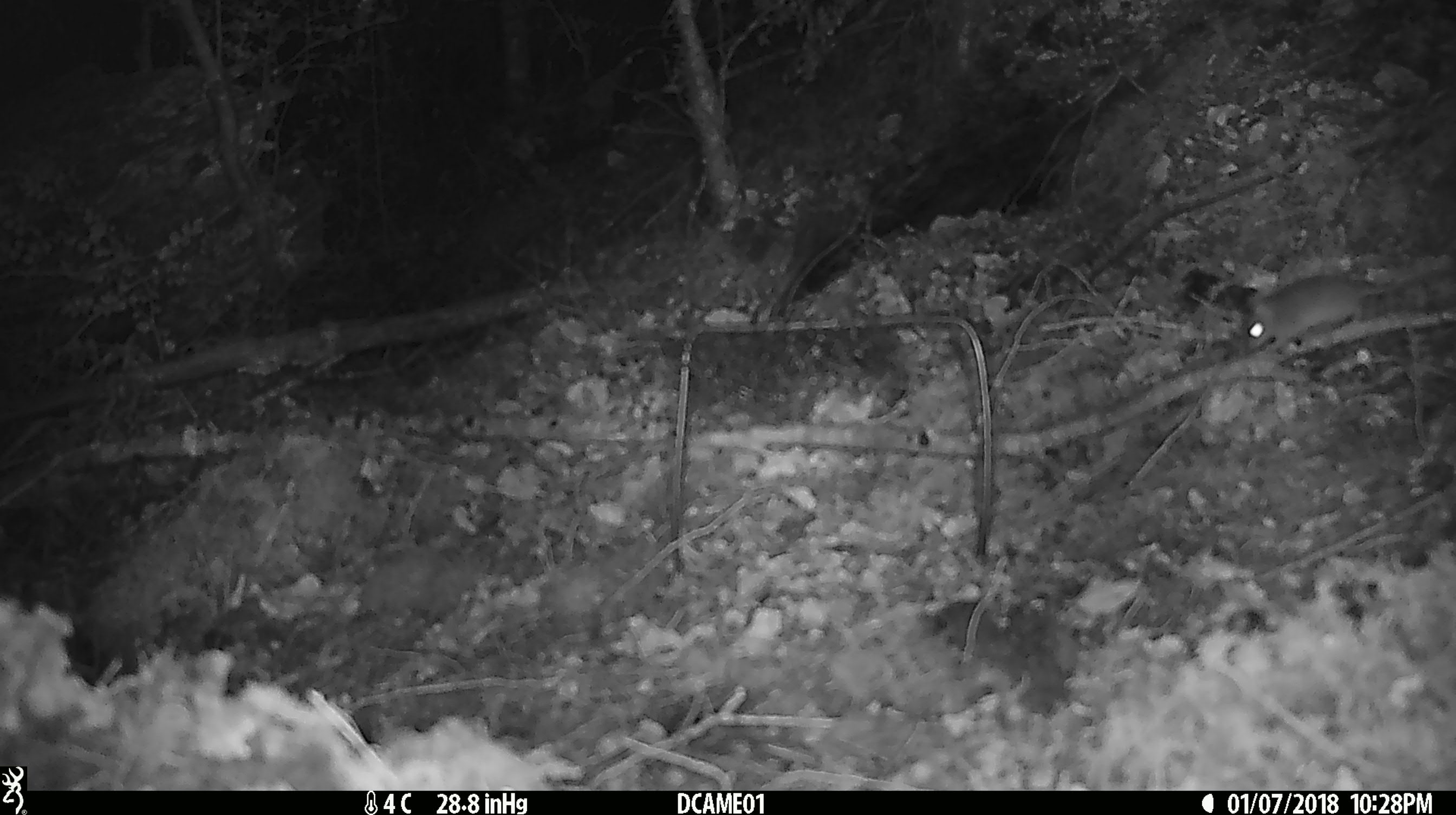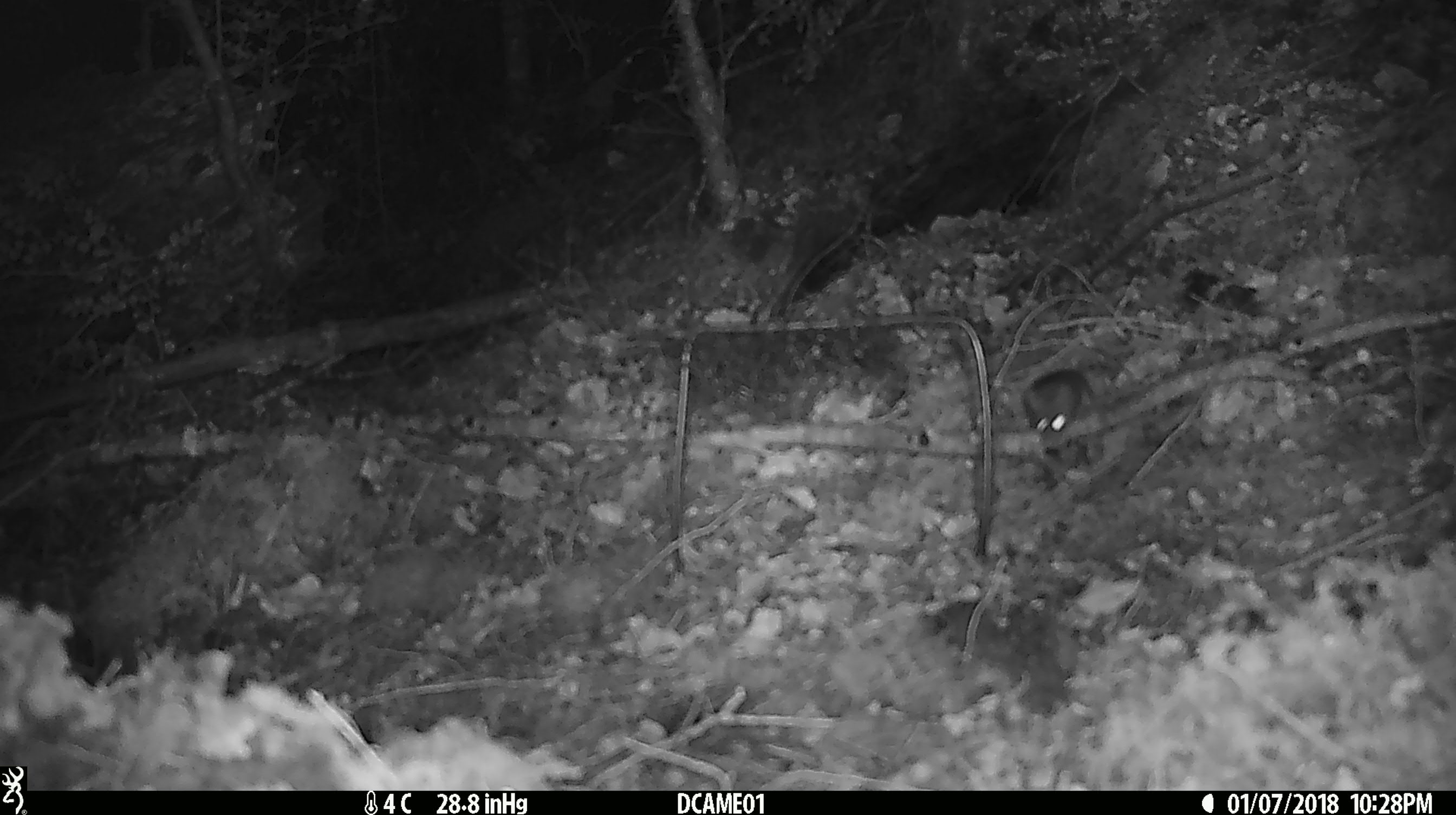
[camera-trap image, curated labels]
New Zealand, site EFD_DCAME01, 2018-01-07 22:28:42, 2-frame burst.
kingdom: Animalia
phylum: Chordata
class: Mammalia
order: Rodentia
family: Muridae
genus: Mus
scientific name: Mus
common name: mouse